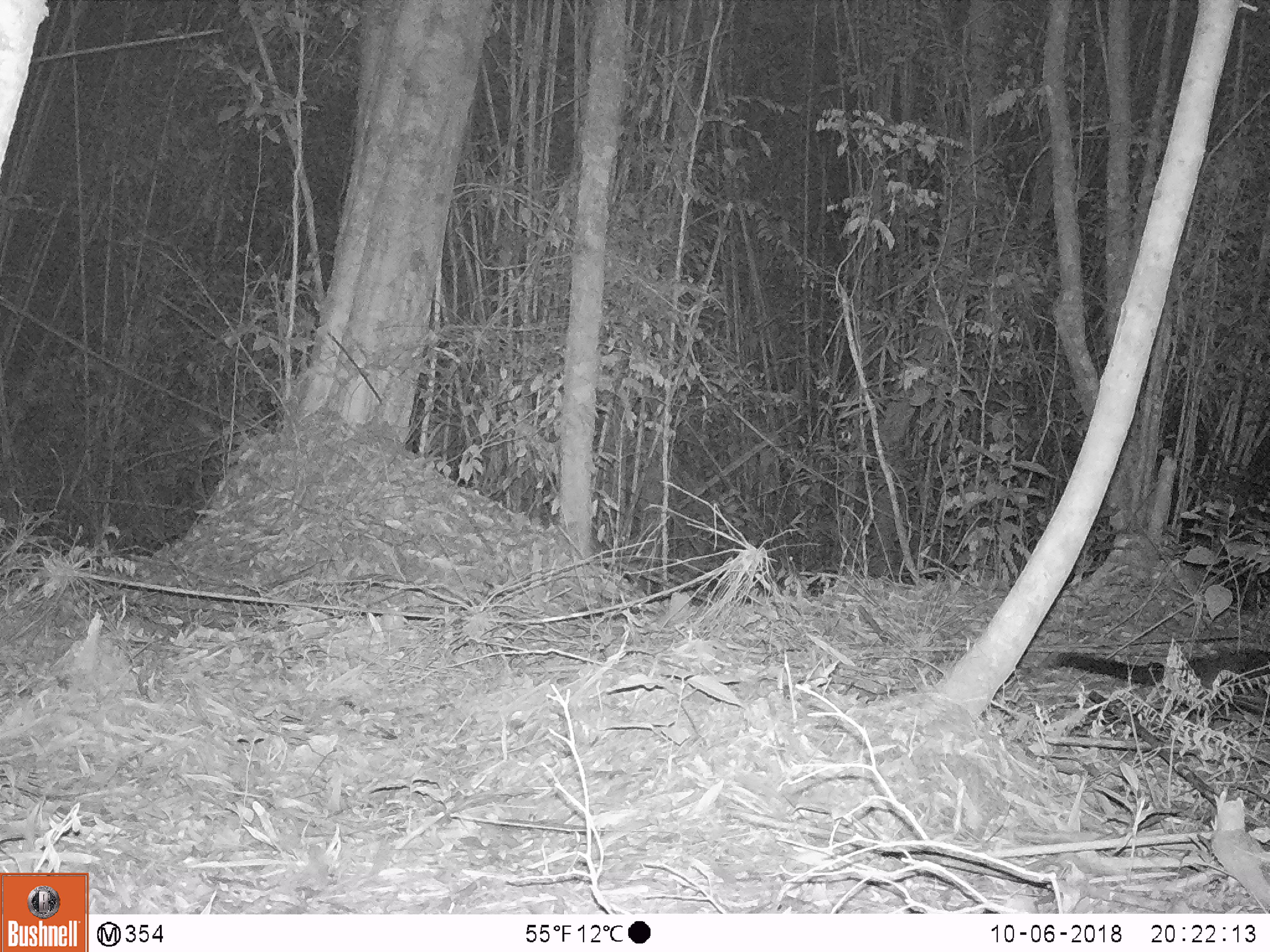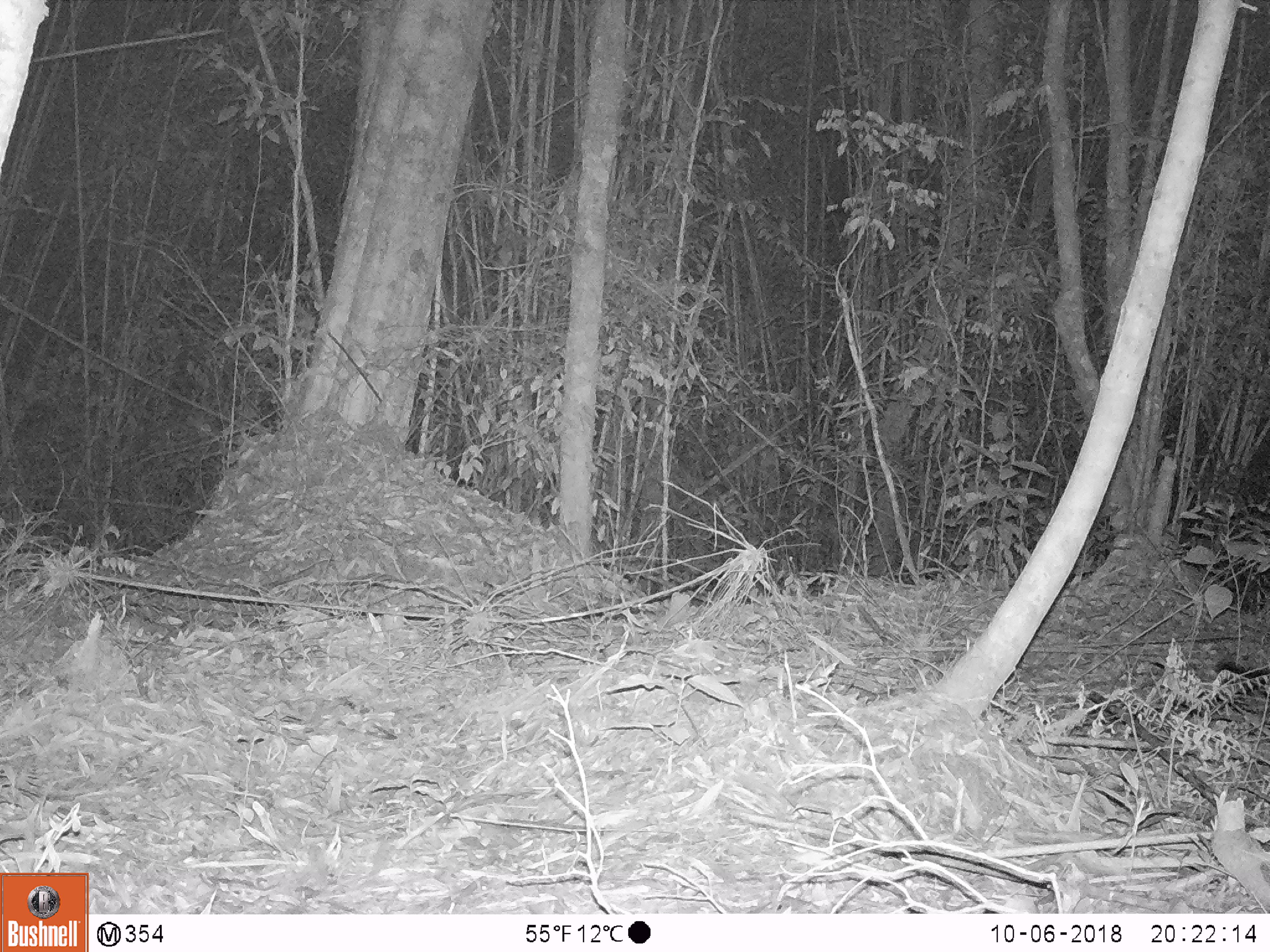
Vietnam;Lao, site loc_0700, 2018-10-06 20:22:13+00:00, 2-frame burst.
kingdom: Animalia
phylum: Chordata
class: Mammalia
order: Carnivora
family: Viverridae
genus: Paguma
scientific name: Paguma larvata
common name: masked palm civet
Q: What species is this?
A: Masked palm civet (Paguma larvata).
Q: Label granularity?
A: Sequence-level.